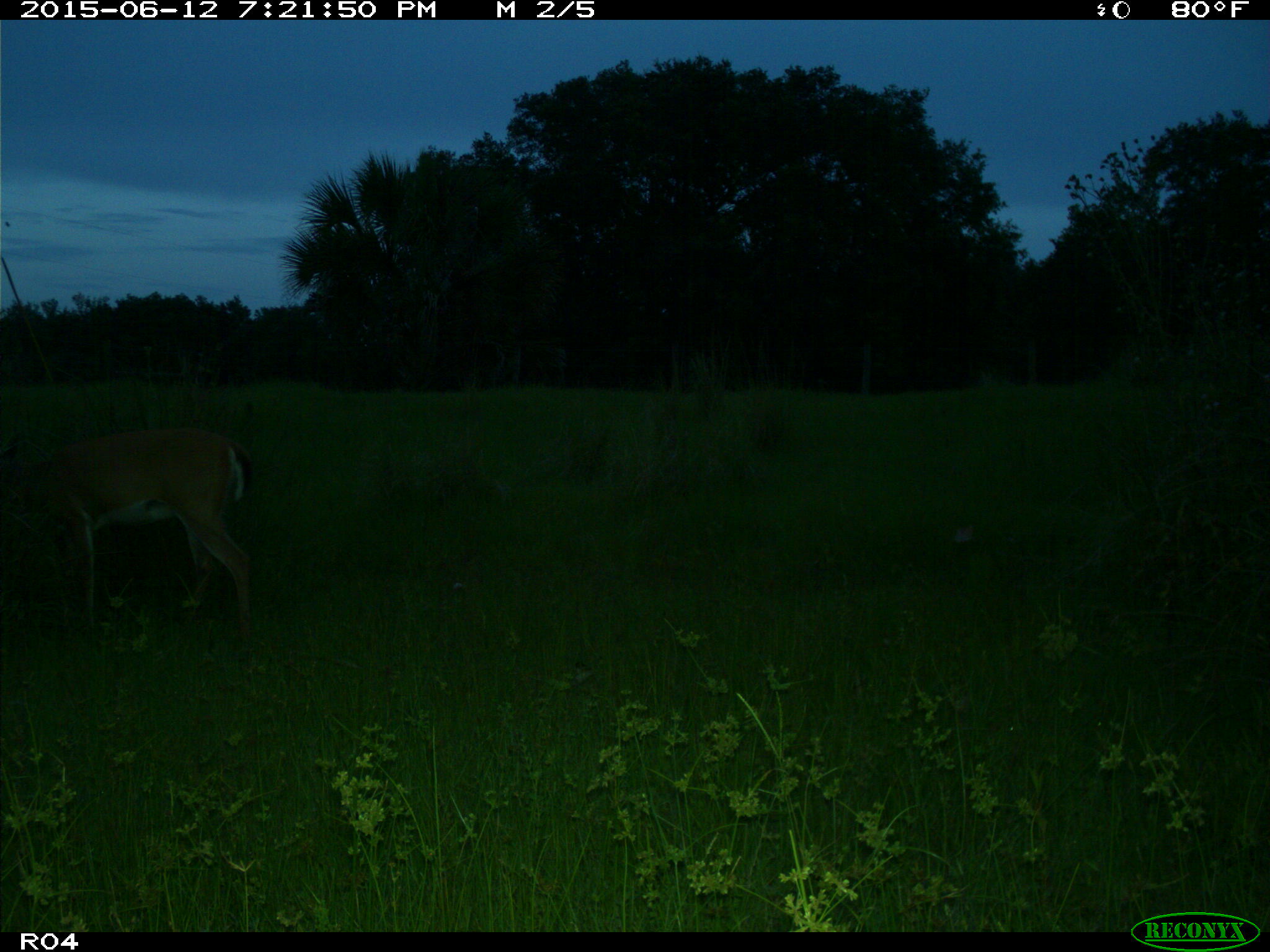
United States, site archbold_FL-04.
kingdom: Animalia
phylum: Chordata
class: Mammalia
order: Artiodactyla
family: Cervidae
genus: Odocoileus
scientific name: Odocoileus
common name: deer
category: unidentified deer